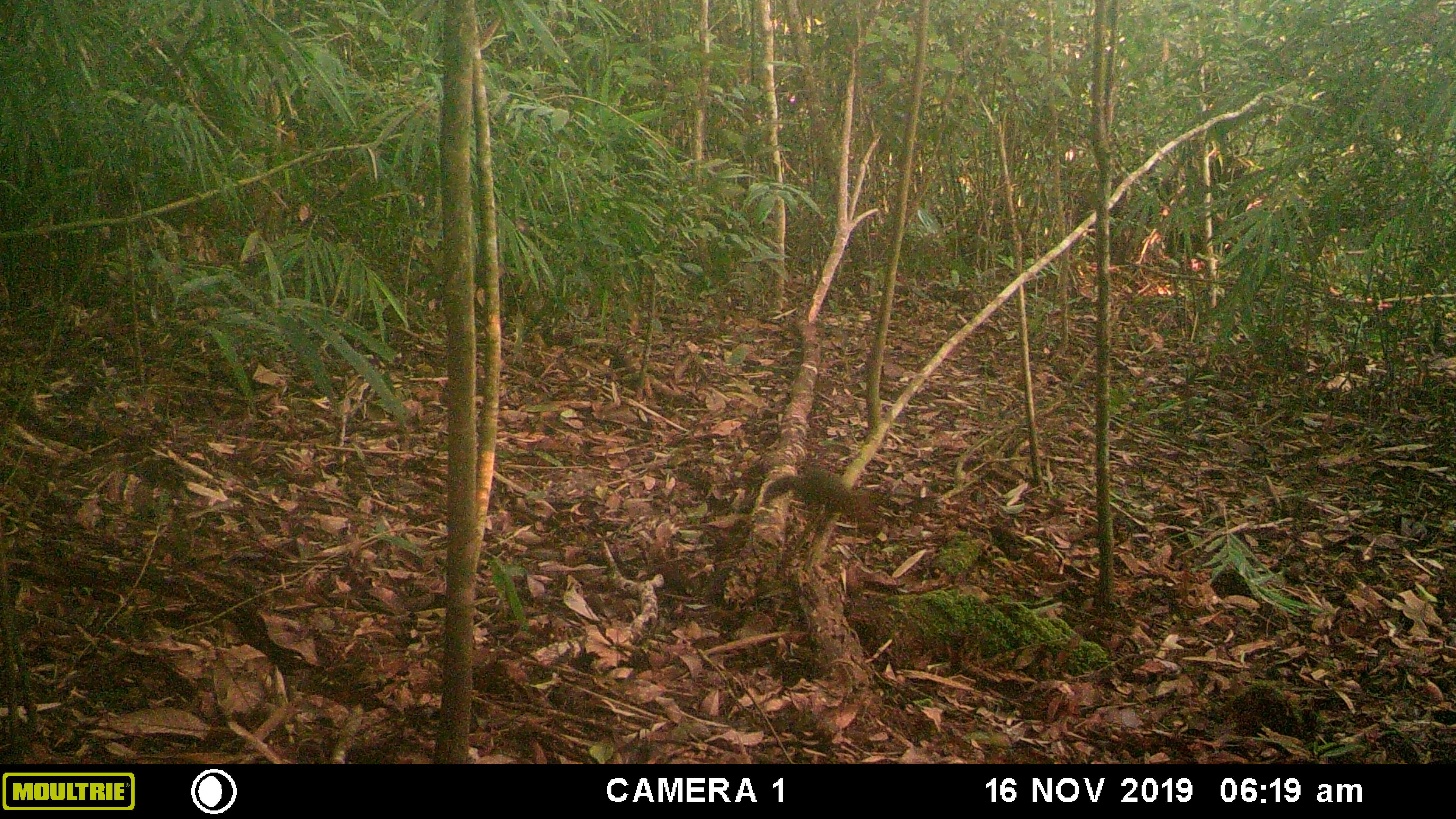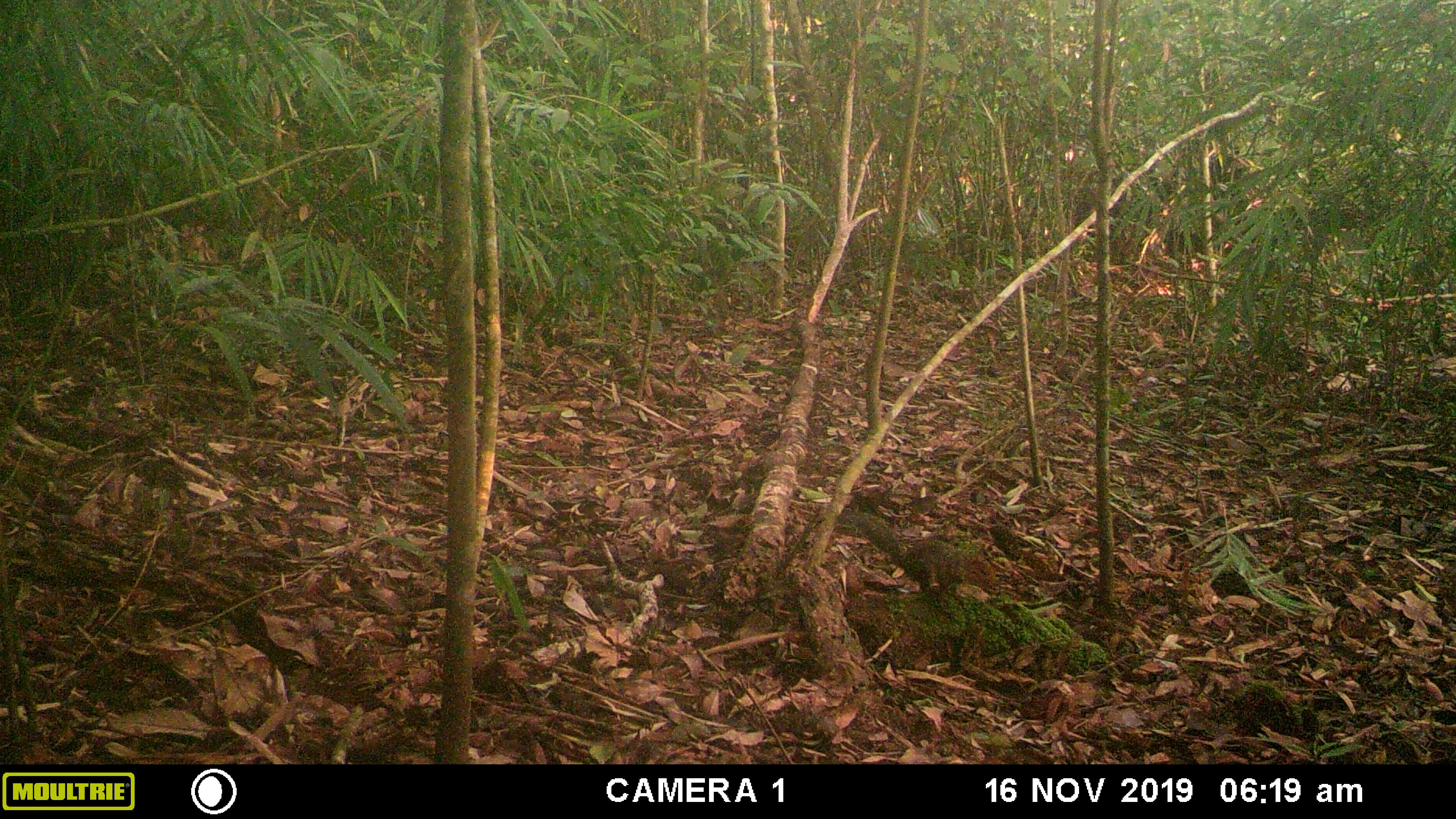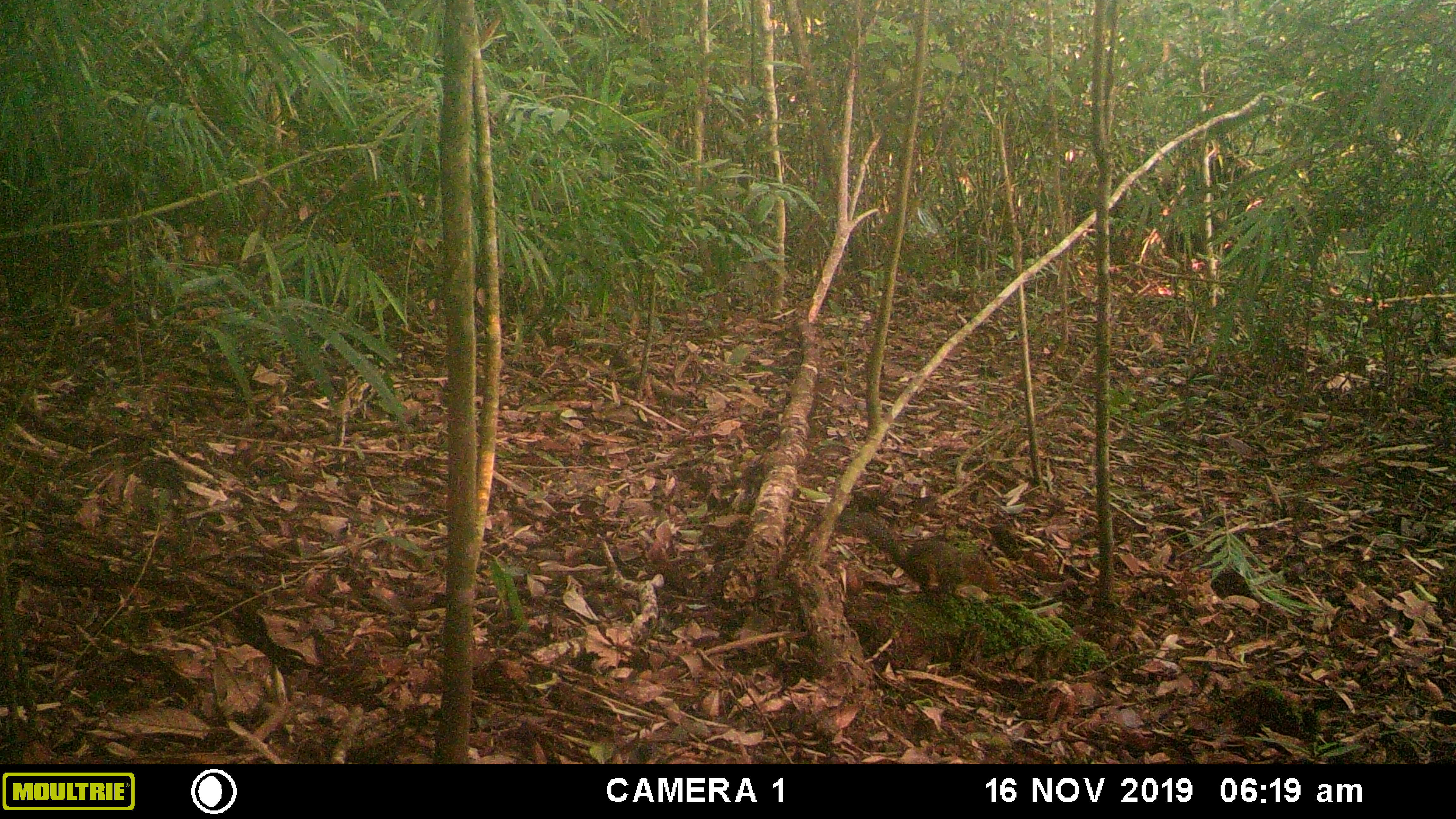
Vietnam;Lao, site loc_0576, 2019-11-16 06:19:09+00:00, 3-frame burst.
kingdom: Animalia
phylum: Chordata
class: Mammalia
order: Rodentia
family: Sciuridae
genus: Dremomys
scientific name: Dremomys rufigenis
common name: red-cheeked squirrel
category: red cheeked squirrel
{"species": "red cheeked squirrel (red-cheeked squirrel) (Dremomys rufigenis)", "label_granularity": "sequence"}